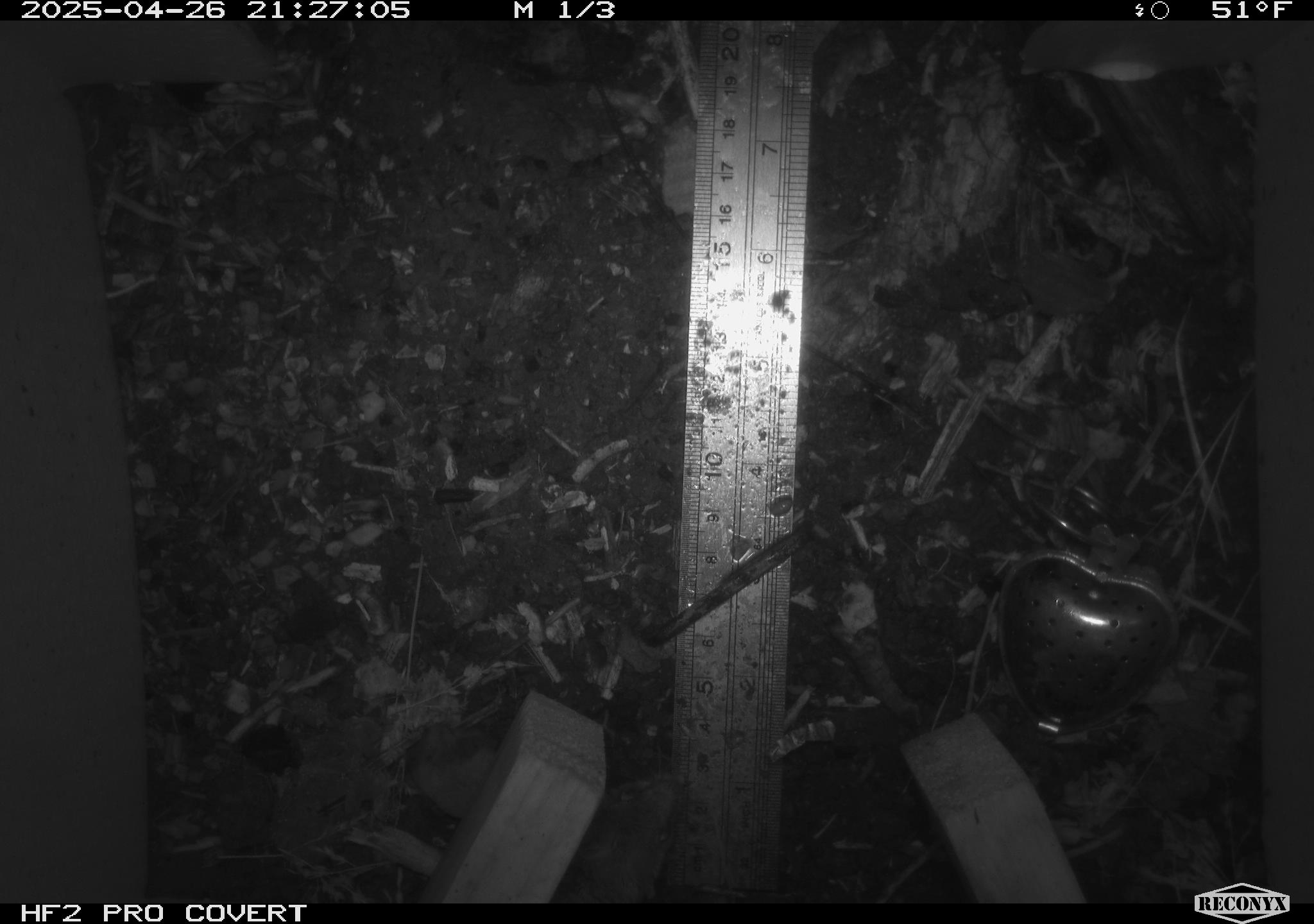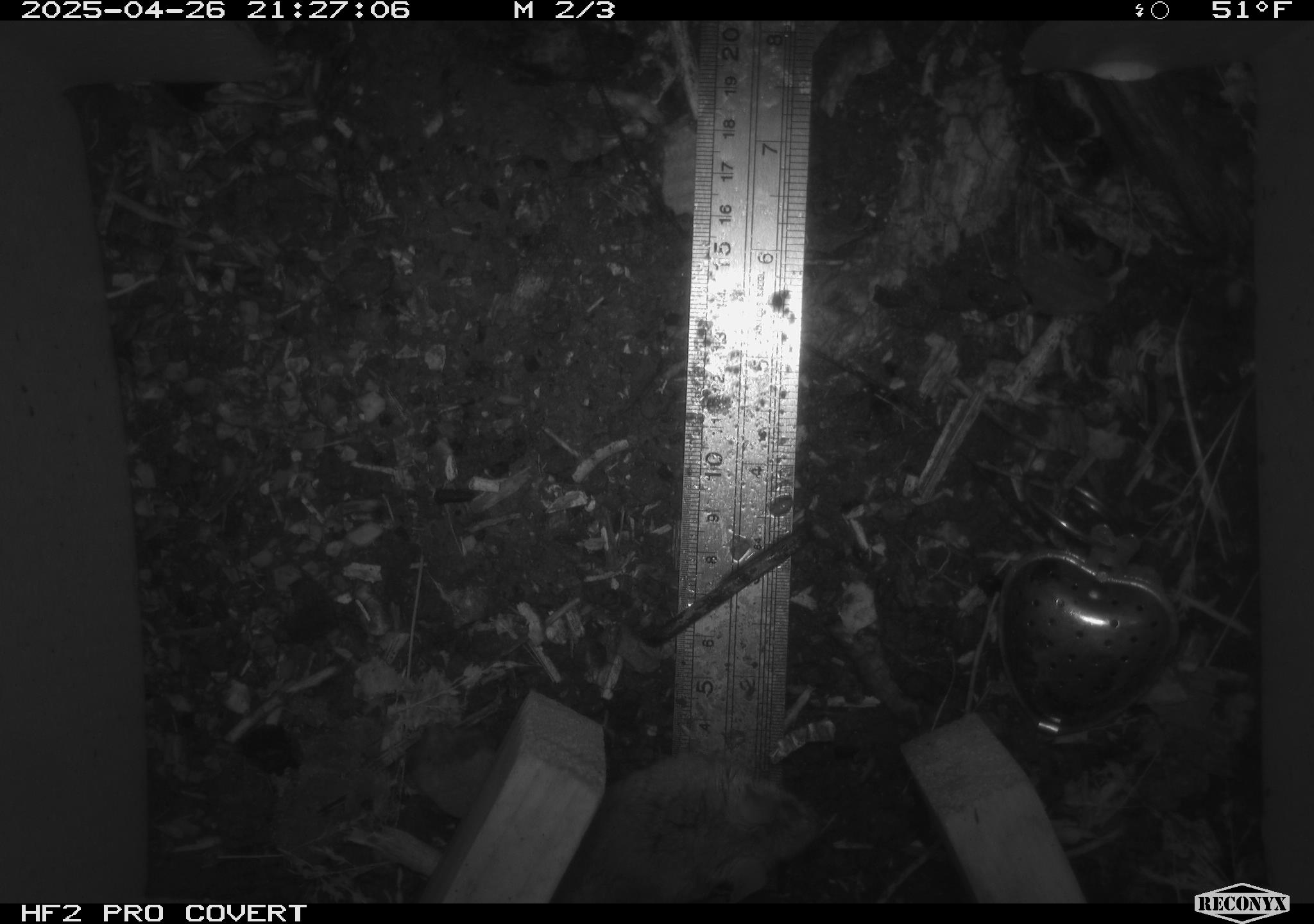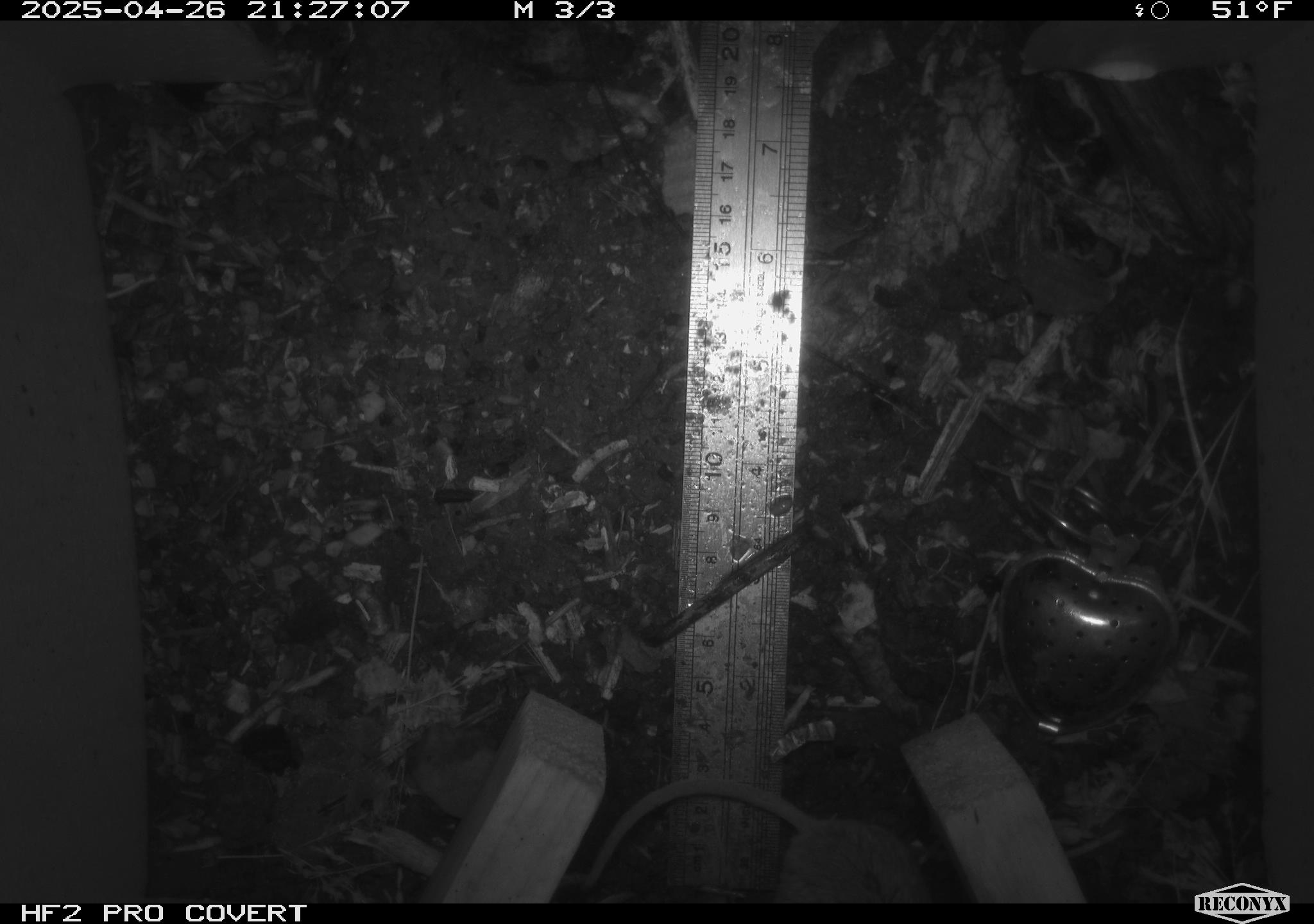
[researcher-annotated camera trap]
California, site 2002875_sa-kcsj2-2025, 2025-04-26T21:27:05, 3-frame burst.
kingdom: Animalia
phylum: Chordata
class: Mammalia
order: Rodentia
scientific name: Rodentia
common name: rodent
Rodent (Rodentia).